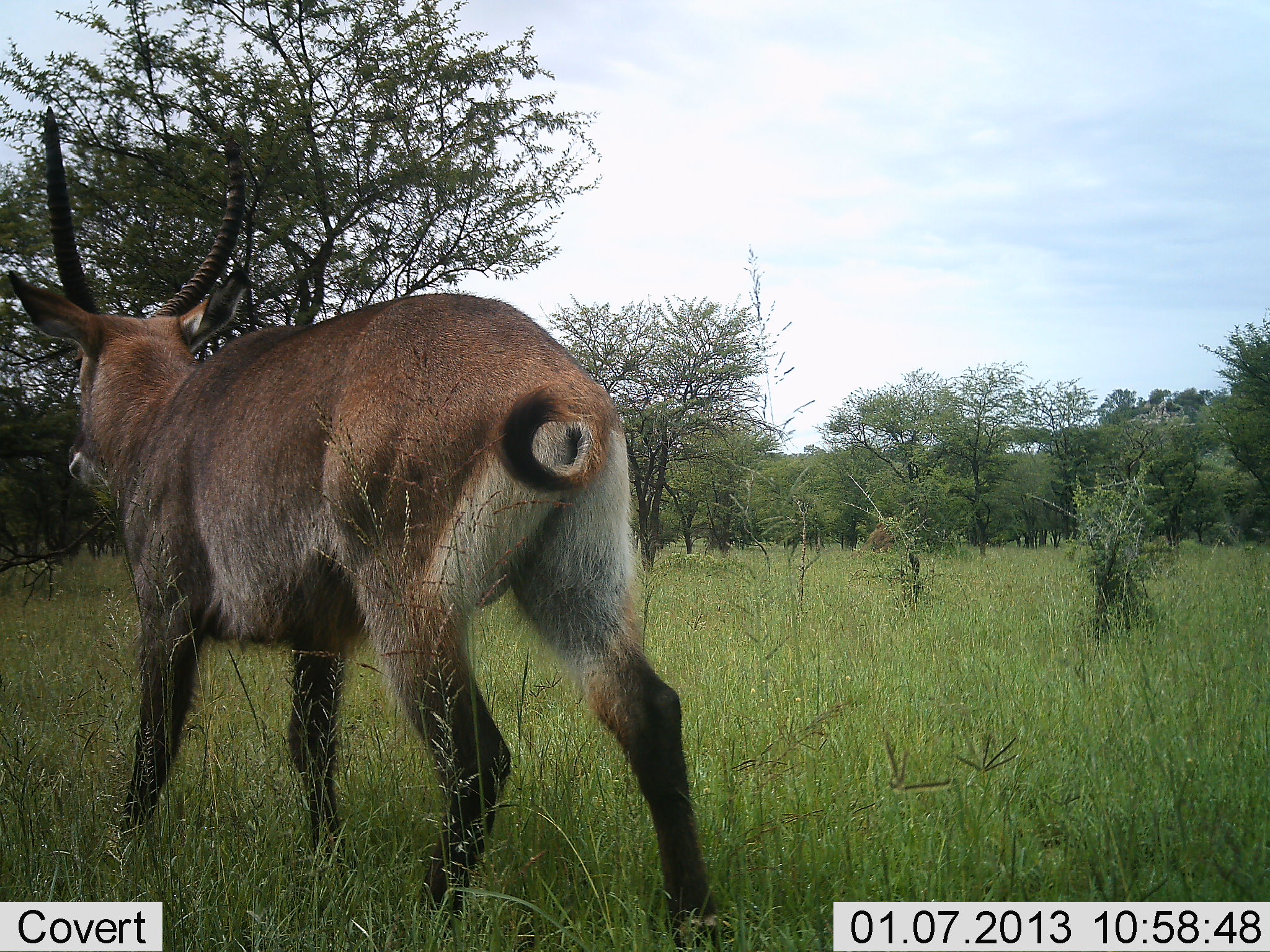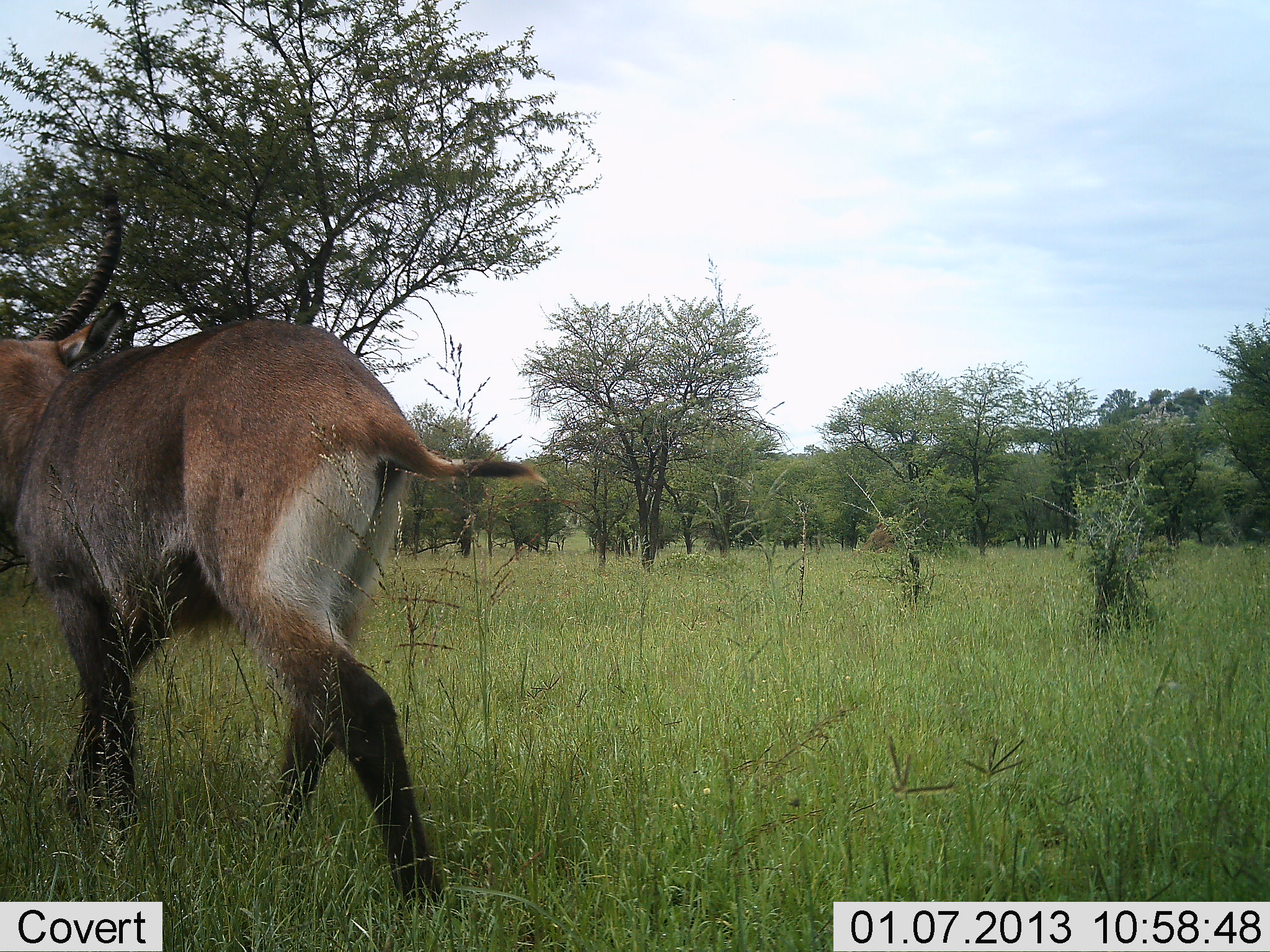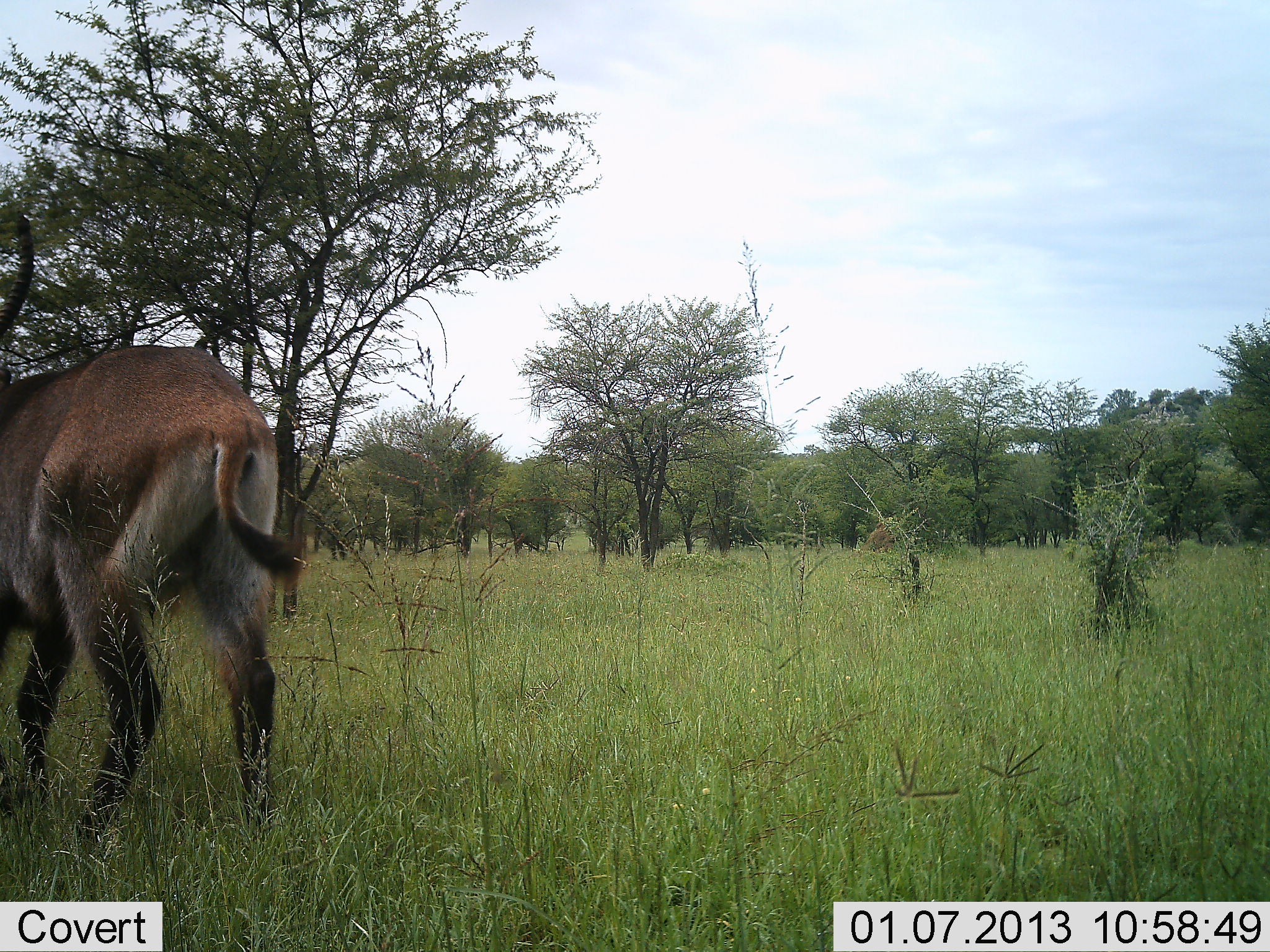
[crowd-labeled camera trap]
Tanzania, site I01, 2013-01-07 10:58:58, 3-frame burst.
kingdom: Animalia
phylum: Chordata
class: Mammalia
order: Artiodactyla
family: Bovidae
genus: Kobus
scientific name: Kobus ellipsiprymnus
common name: waterbuck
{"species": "waterbuck (Kobus ellipsiprymnus)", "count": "1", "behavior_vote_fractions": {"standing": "5%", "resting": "0%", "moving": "95%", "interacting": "0%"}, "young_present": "0%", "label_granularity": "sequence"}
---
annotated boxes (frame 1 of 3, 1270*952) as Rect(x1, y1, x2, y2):
animal: Rect(11, 102, 720, 947)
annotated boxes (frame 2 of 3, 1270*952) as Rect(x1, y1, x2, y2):
animal: Rect(2, 182, 544, 918)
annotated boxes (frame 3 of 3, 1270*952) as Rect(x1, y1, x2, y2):
animal: Rect(0, 206, 308, 903)